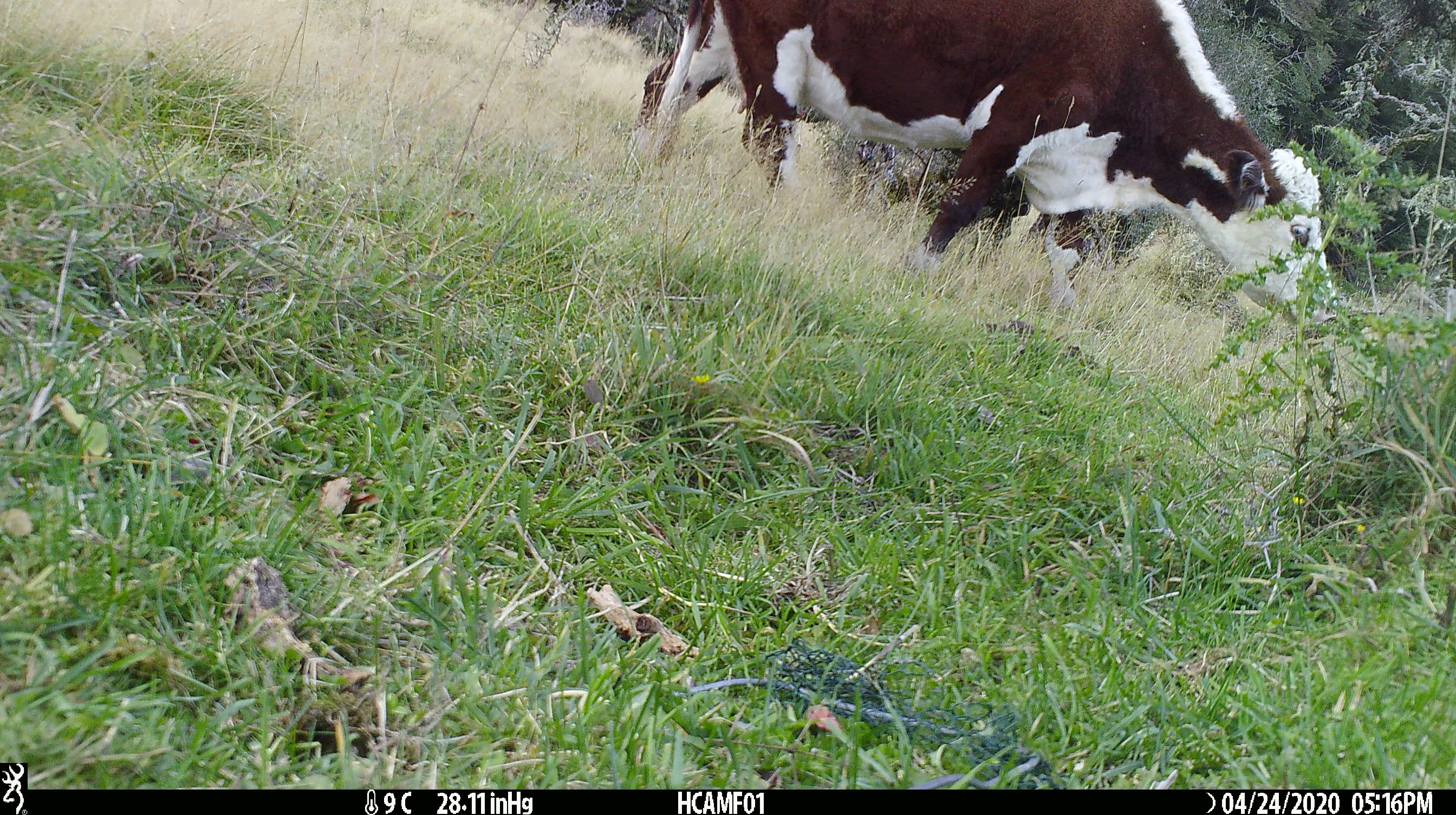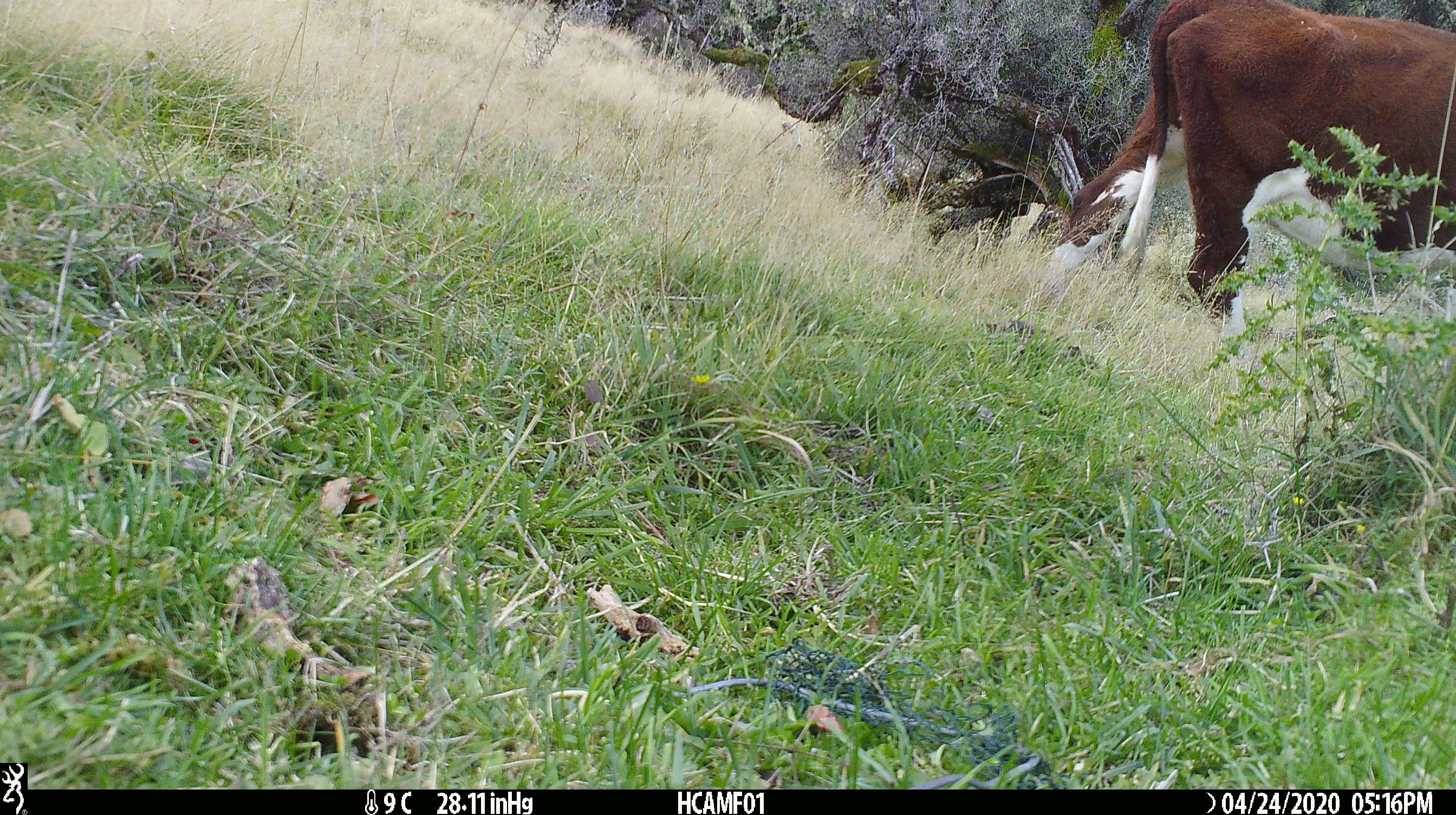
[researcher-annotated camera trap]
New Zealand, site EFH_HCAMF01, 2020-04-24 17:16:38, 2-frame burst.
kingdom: Animalia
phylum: Chordata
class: Mammalia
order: Artiodactyla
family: Bovidae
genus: Bos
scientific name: Bos taurus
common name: domestic cow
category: cow